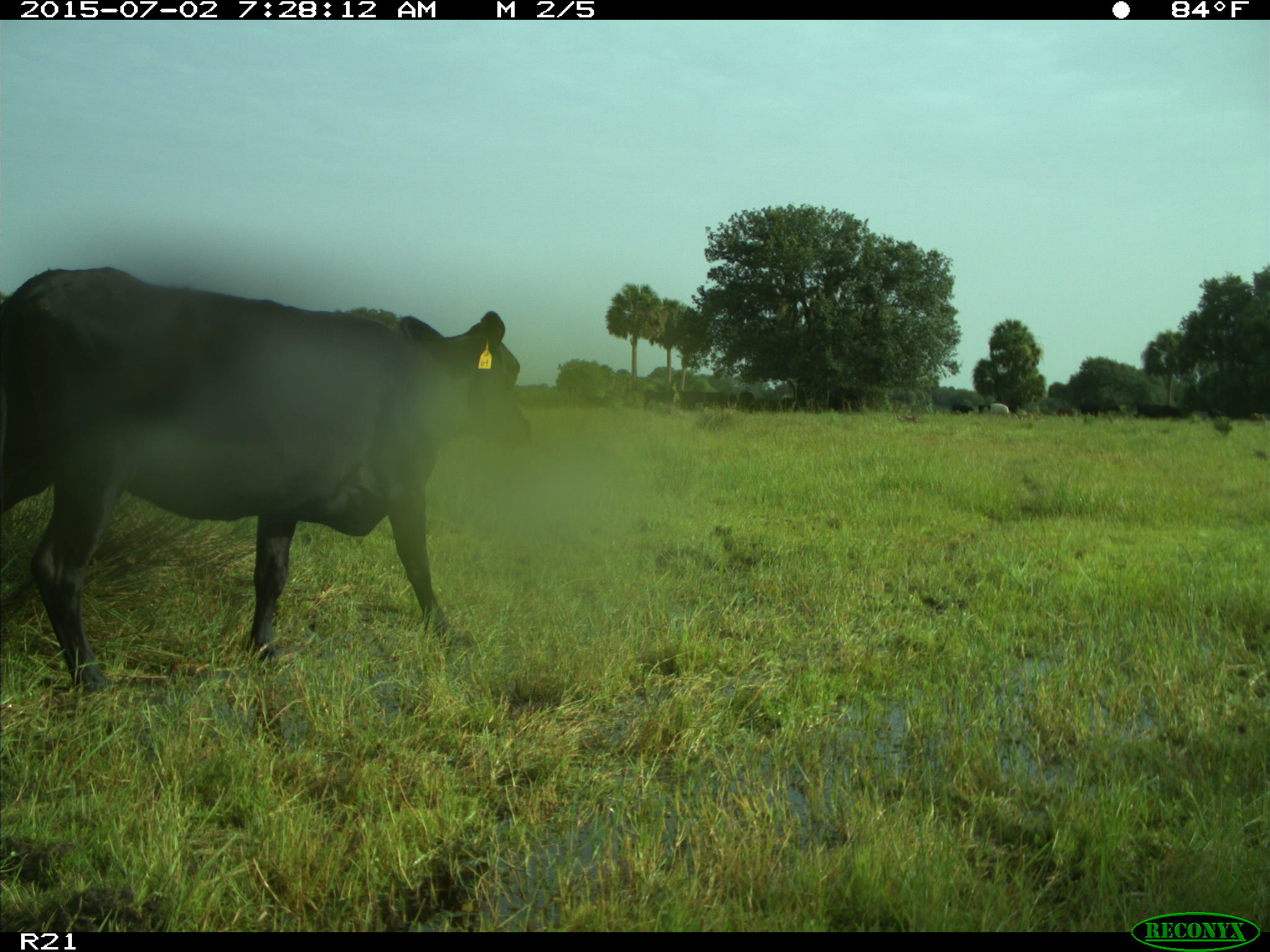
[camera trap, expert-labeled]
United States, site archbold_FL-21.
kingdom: Animalia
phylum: Chordata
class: Mammalia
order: Artiodactyla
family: Bovidae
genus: Bos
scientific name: Bos taurus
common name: domestic cow